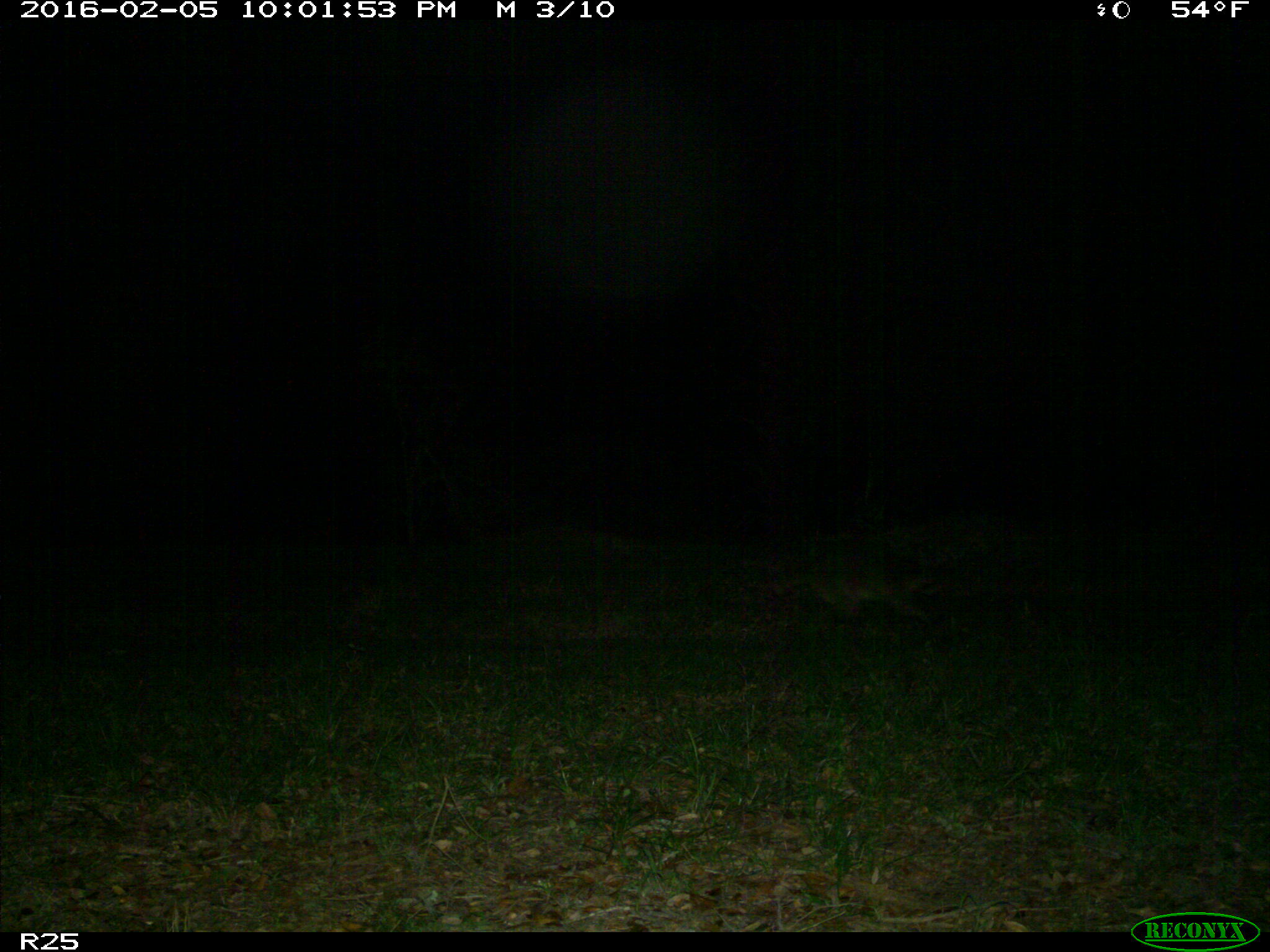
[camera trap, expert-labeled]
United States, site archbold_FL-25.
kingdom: Animalia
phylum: Chordata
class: Mammalia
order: Carnivora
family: Procyonidae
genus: Procyon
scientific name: Procyon lotor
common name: common raccoon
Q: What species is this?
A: Procyon lotor (common raccoon).